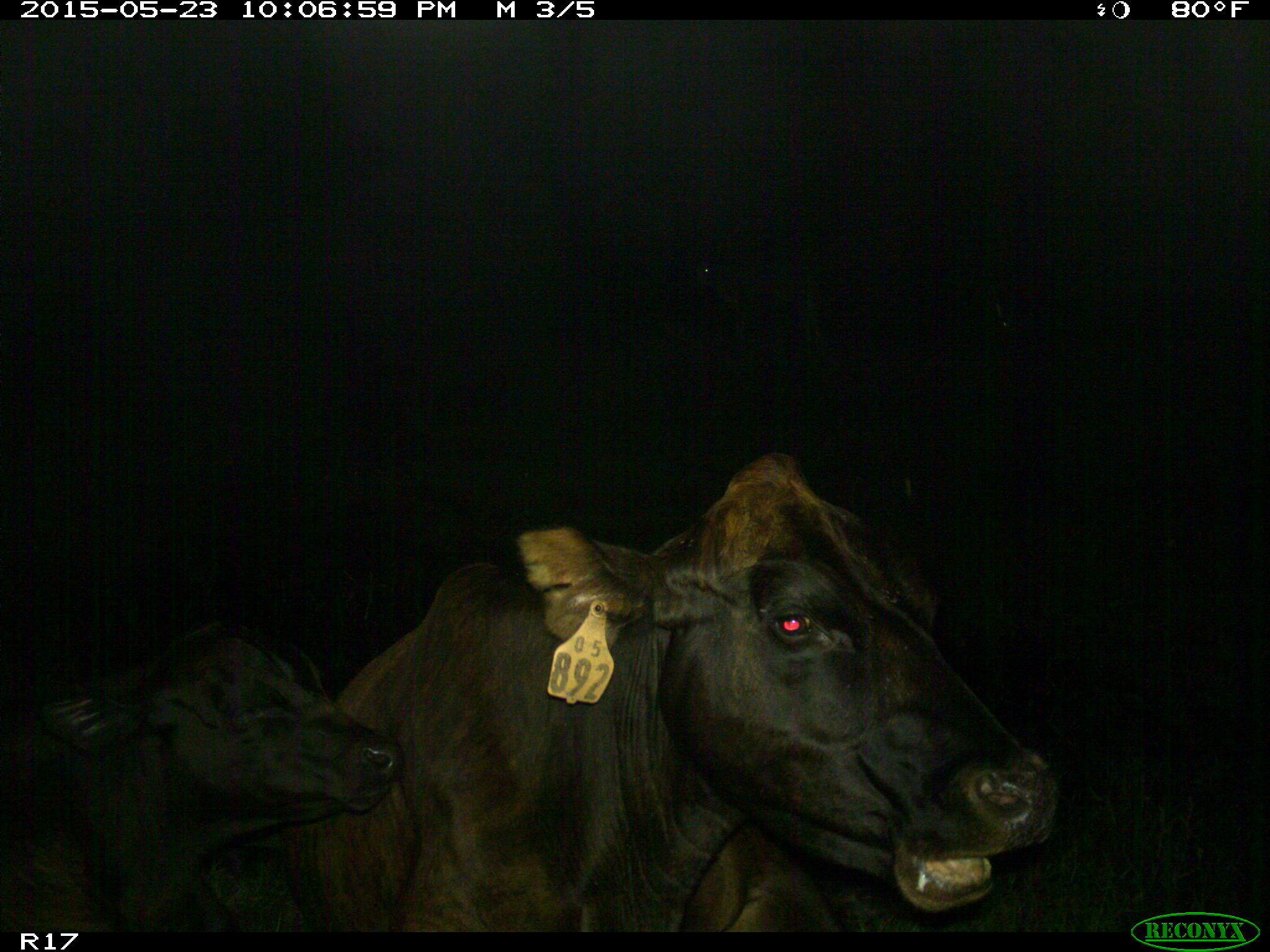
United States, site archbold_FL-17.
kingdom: Animalia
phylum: Chordata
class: Mammalia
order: Artiodactyla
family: Bovidae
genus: Bos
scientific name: Bos taurus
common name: domestic cow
Bos taurus (domestic cow).